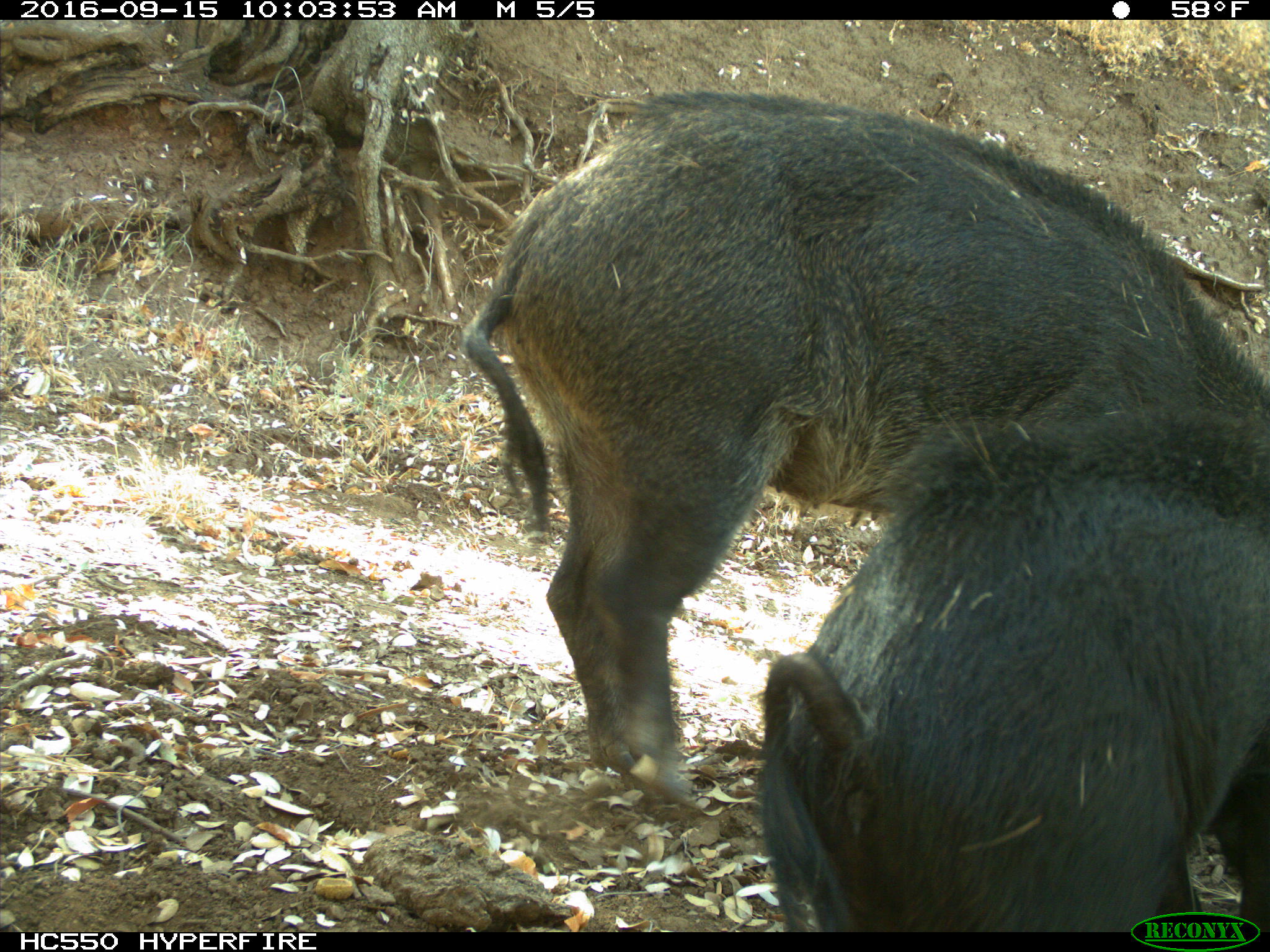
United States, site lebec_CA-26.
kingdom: Animalia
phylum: Chordata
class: Mammalia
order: Artiodactyla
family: Suidae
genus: Sus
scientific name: Sus scrofa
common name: wild boar